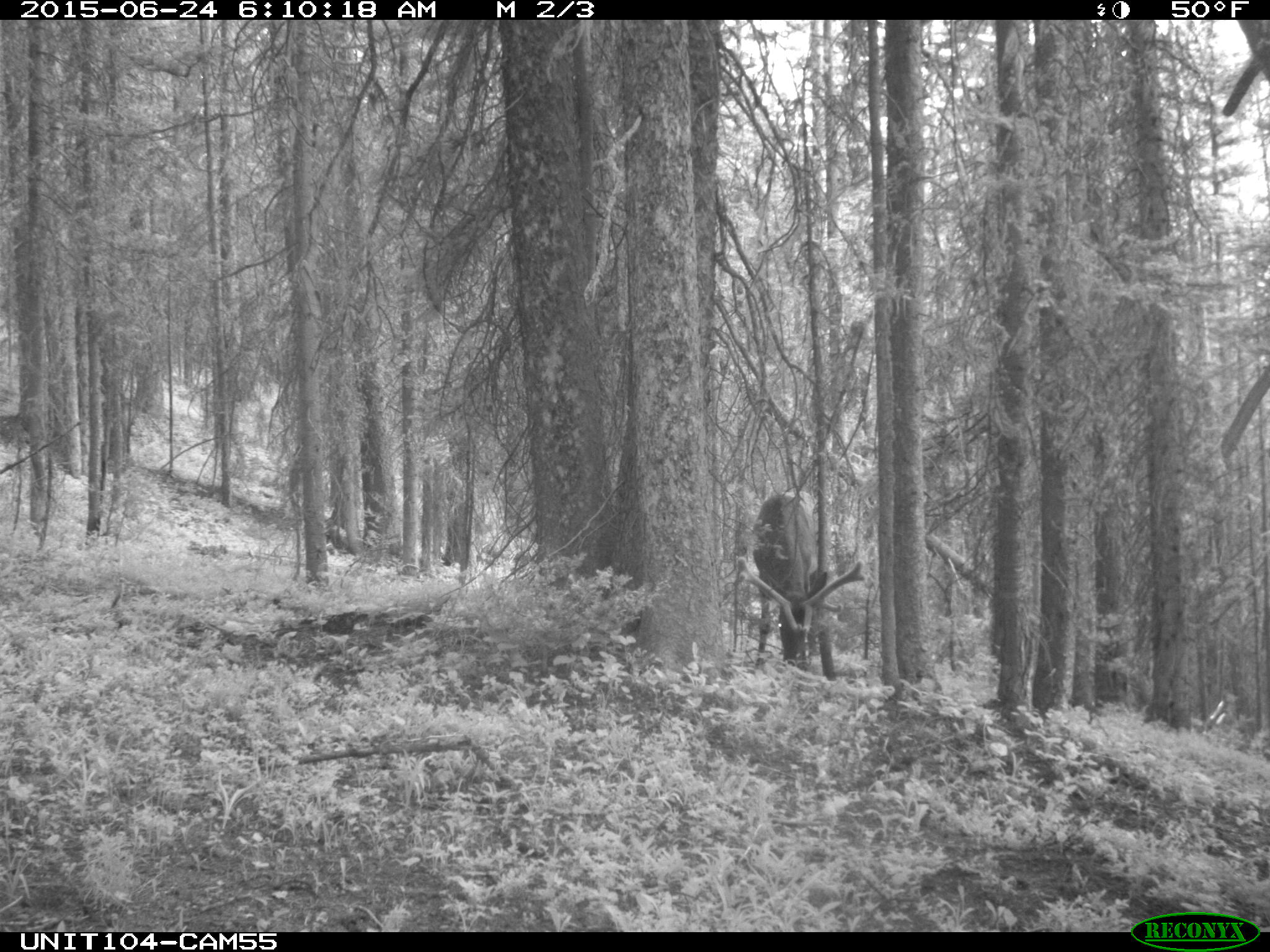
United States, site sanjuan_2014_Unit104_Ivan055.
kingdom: Animalia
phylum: Chordata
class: Mammalia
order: Artiodactyla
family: Cervidae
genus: Cervus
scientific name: Cervus elaphus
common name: red deer